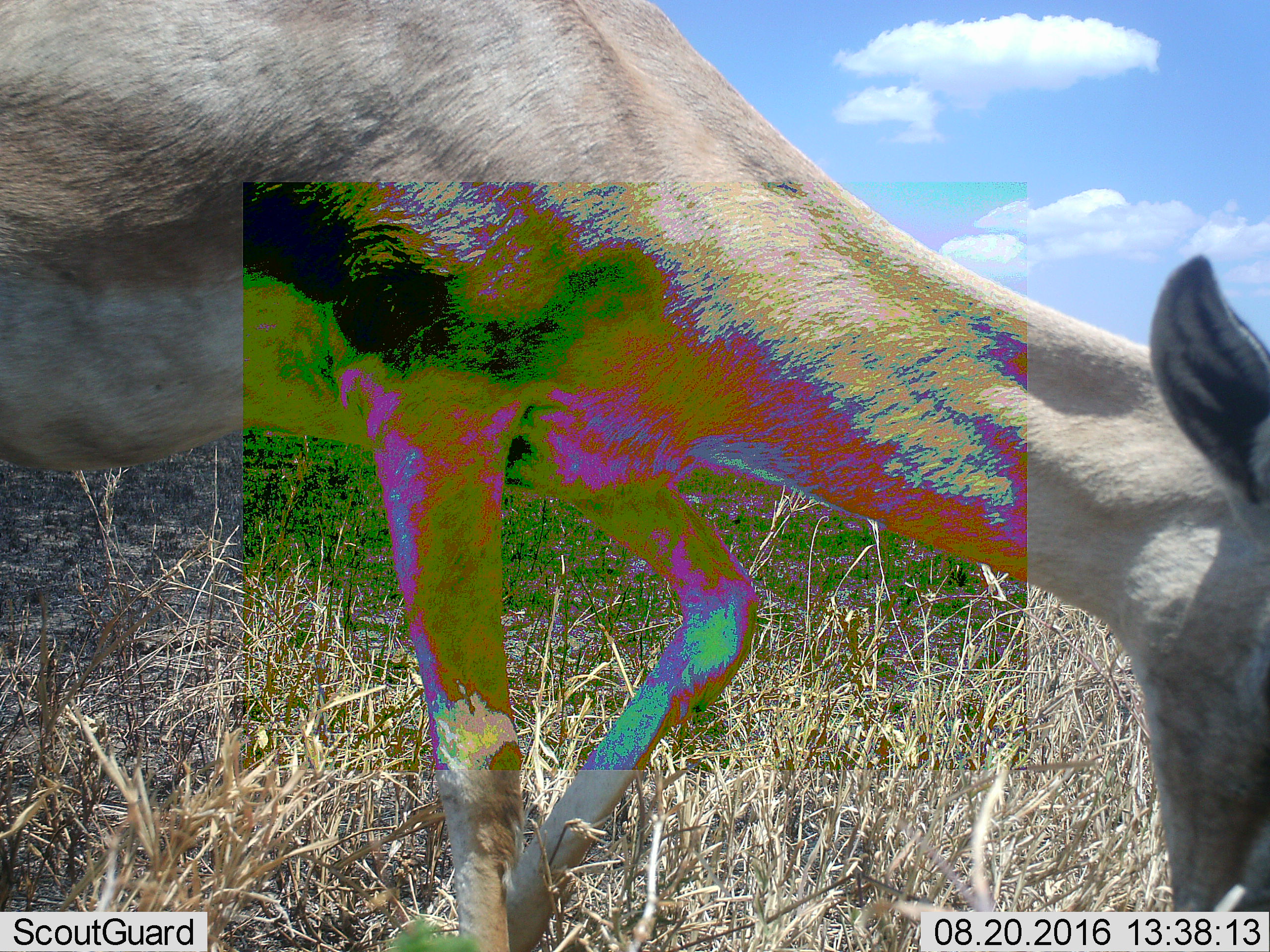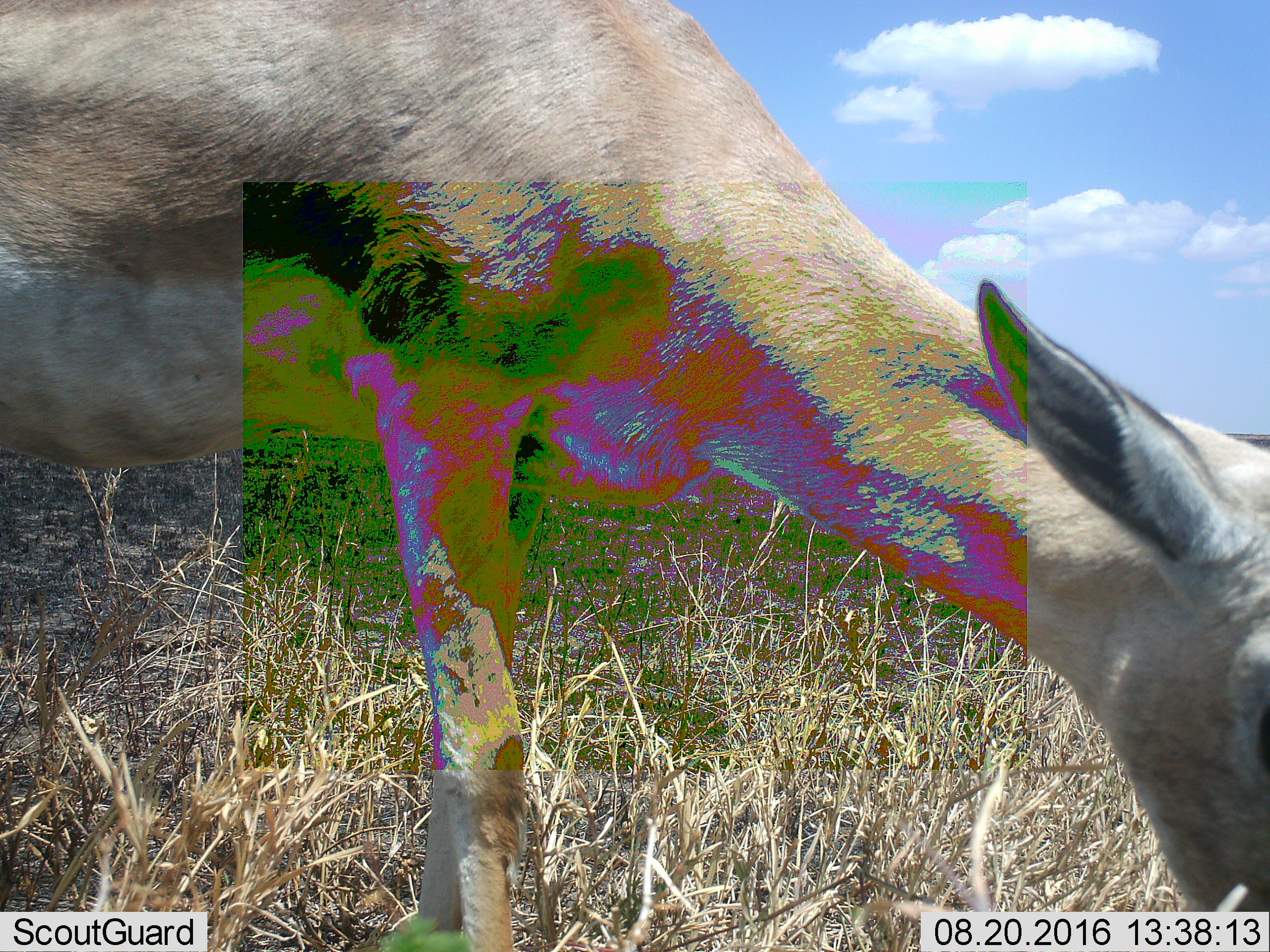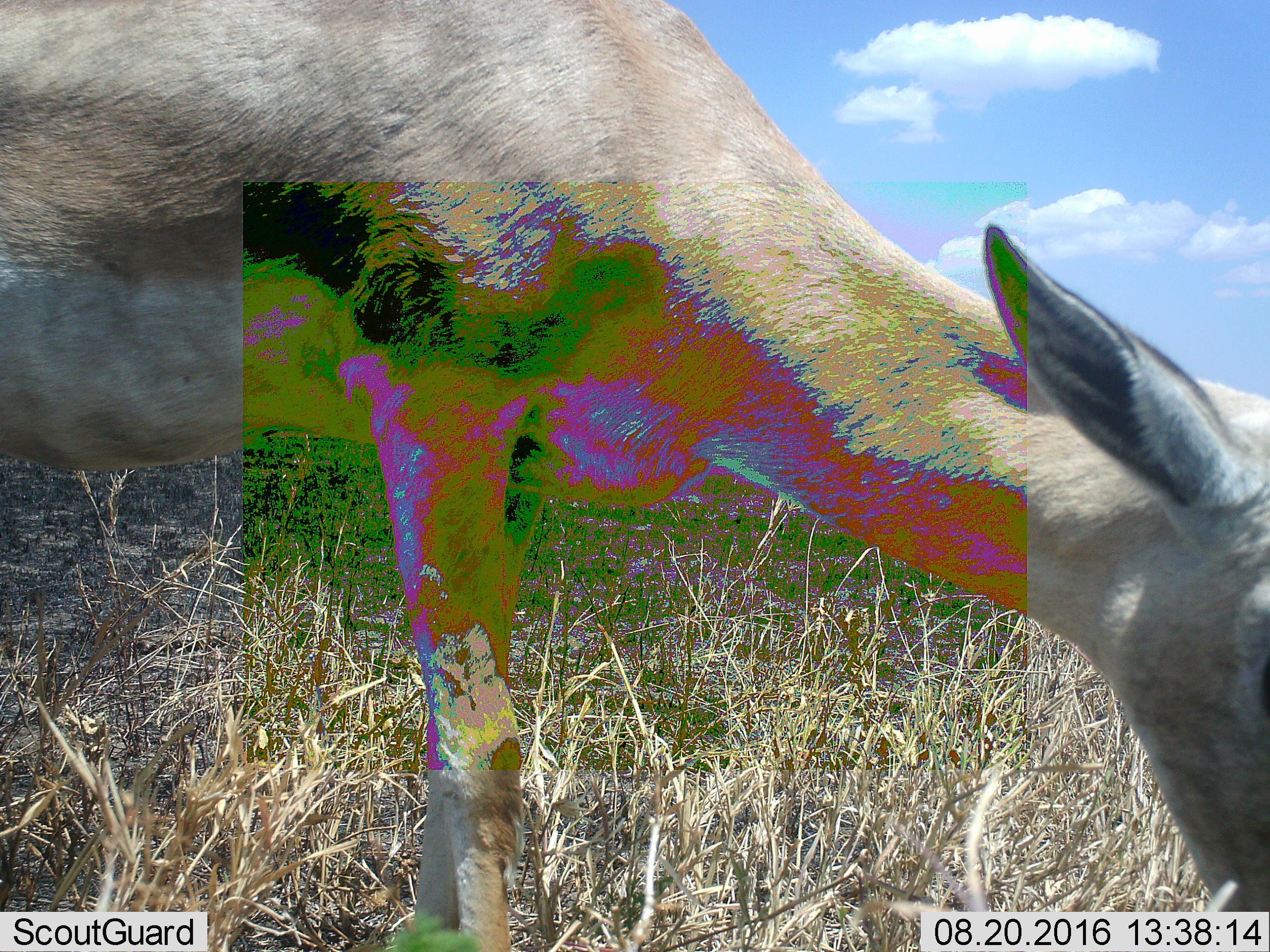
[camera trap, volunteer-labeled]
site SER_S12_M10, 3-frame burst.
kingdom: Animalia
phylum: Chordata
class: Mammalia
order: Artiodactyla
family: Bovidae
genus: Nanger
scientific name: Nanger granti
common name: grant's gazelle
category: gazellegrants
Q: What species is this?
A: Gazellegrants (grant's gazelle) (Nanger granti).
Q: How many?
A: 1.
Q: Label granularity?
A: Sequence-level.